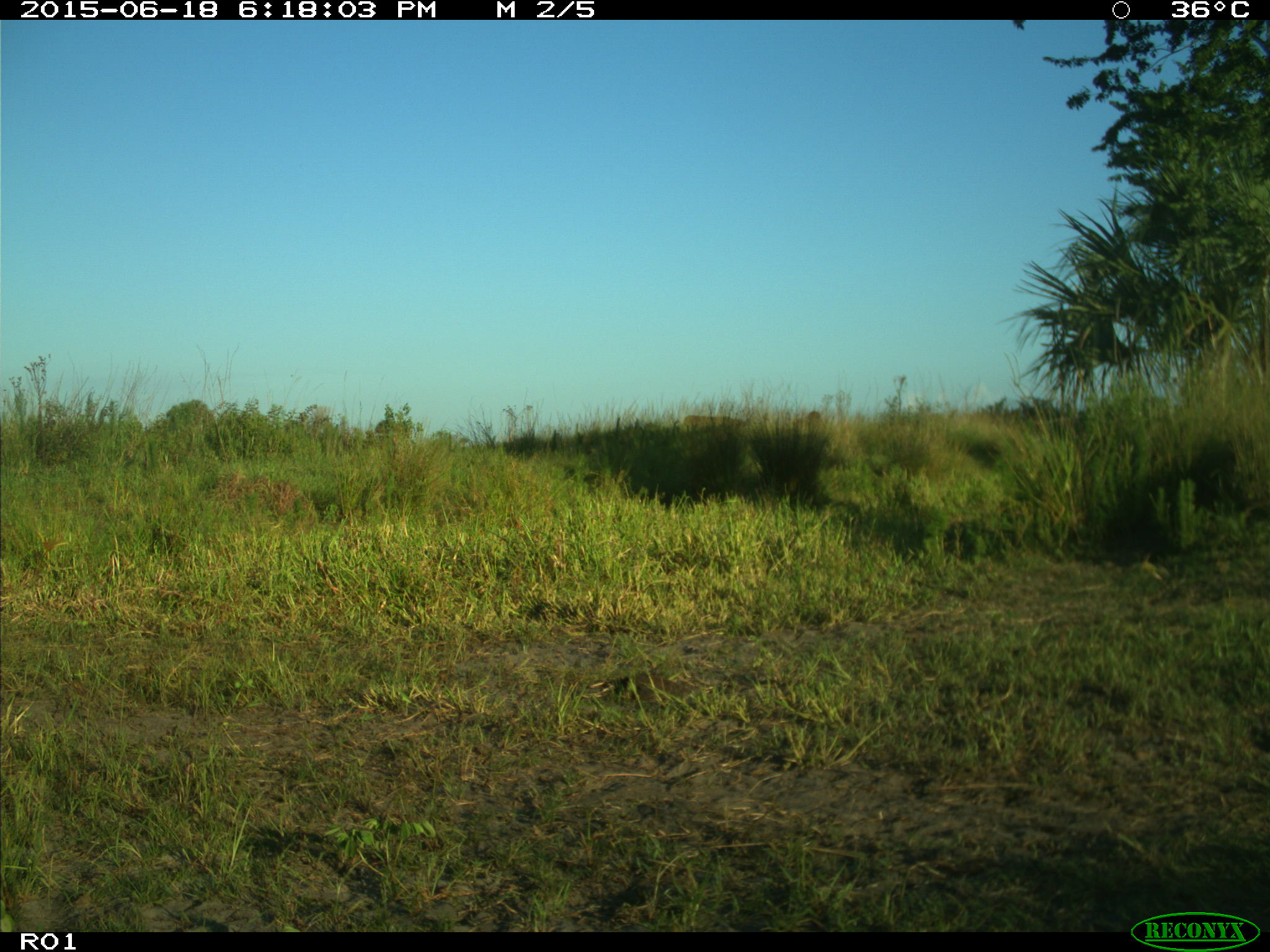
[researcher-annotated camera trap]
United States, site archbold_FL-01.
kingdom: Animalia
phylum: Chordata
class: Mammalia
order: Artiodactyla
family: Bovidae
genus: Bos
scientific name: Bos taurus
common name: domestic cow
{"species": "Bos taurus (domestic cow)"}